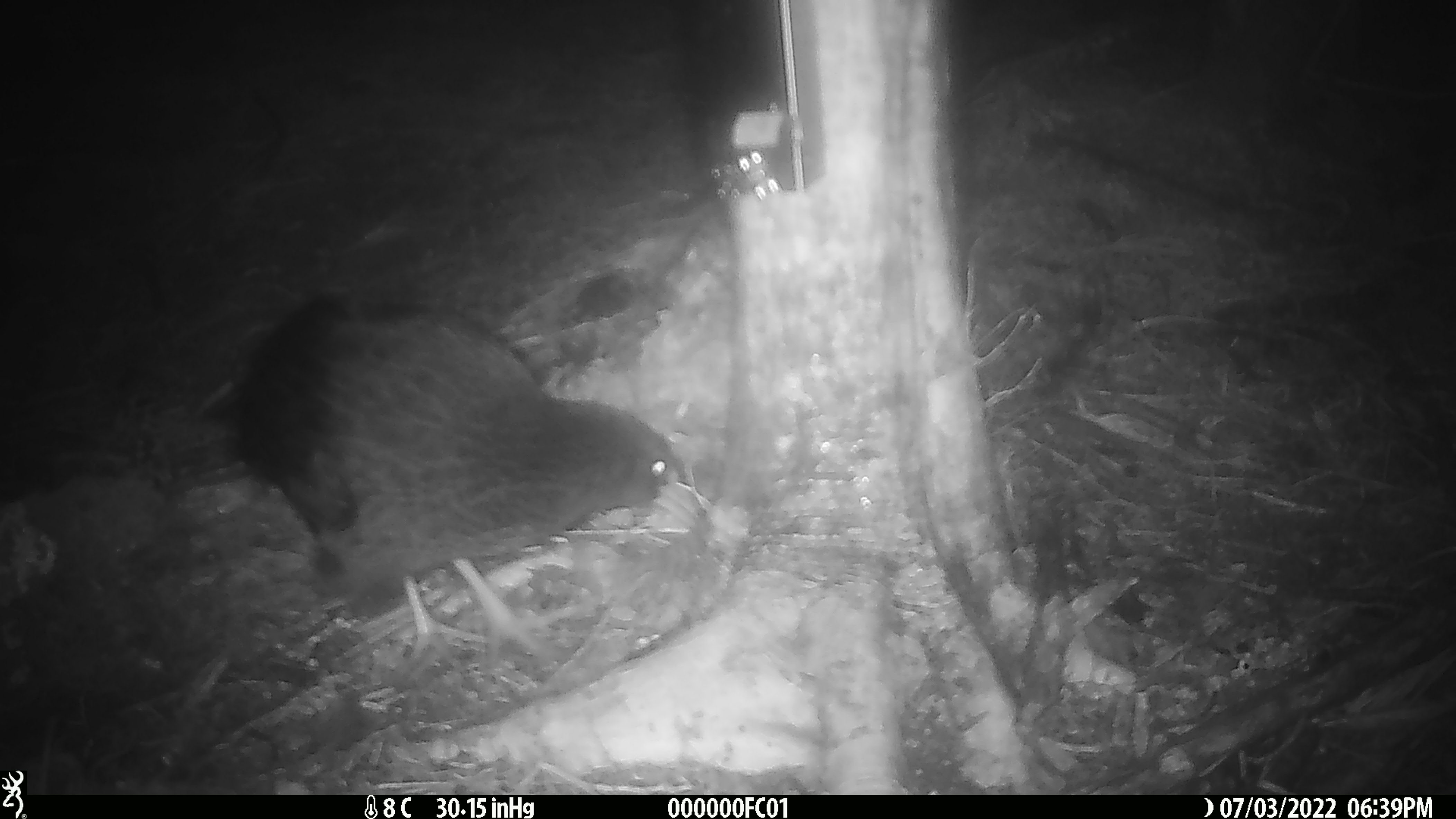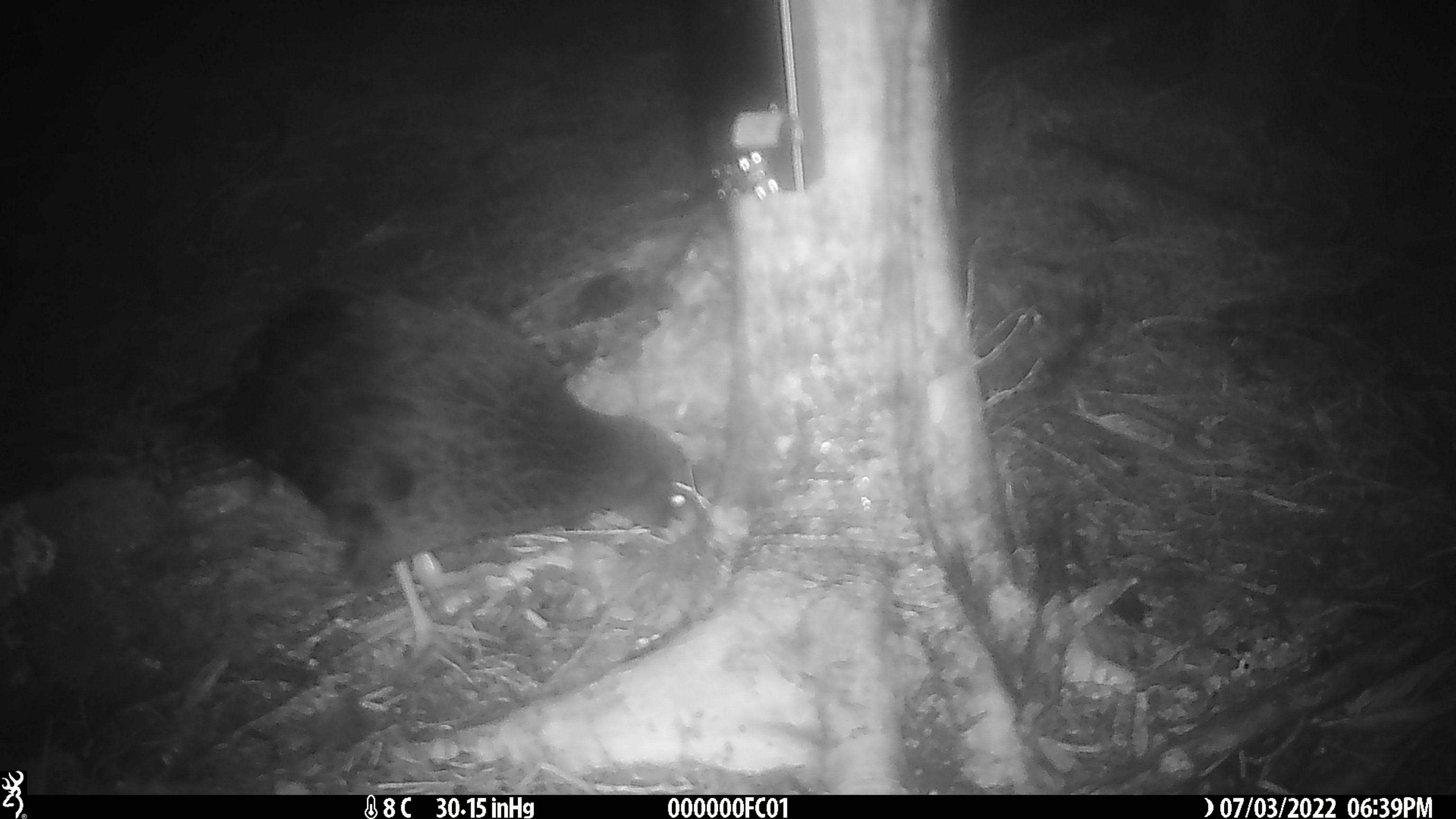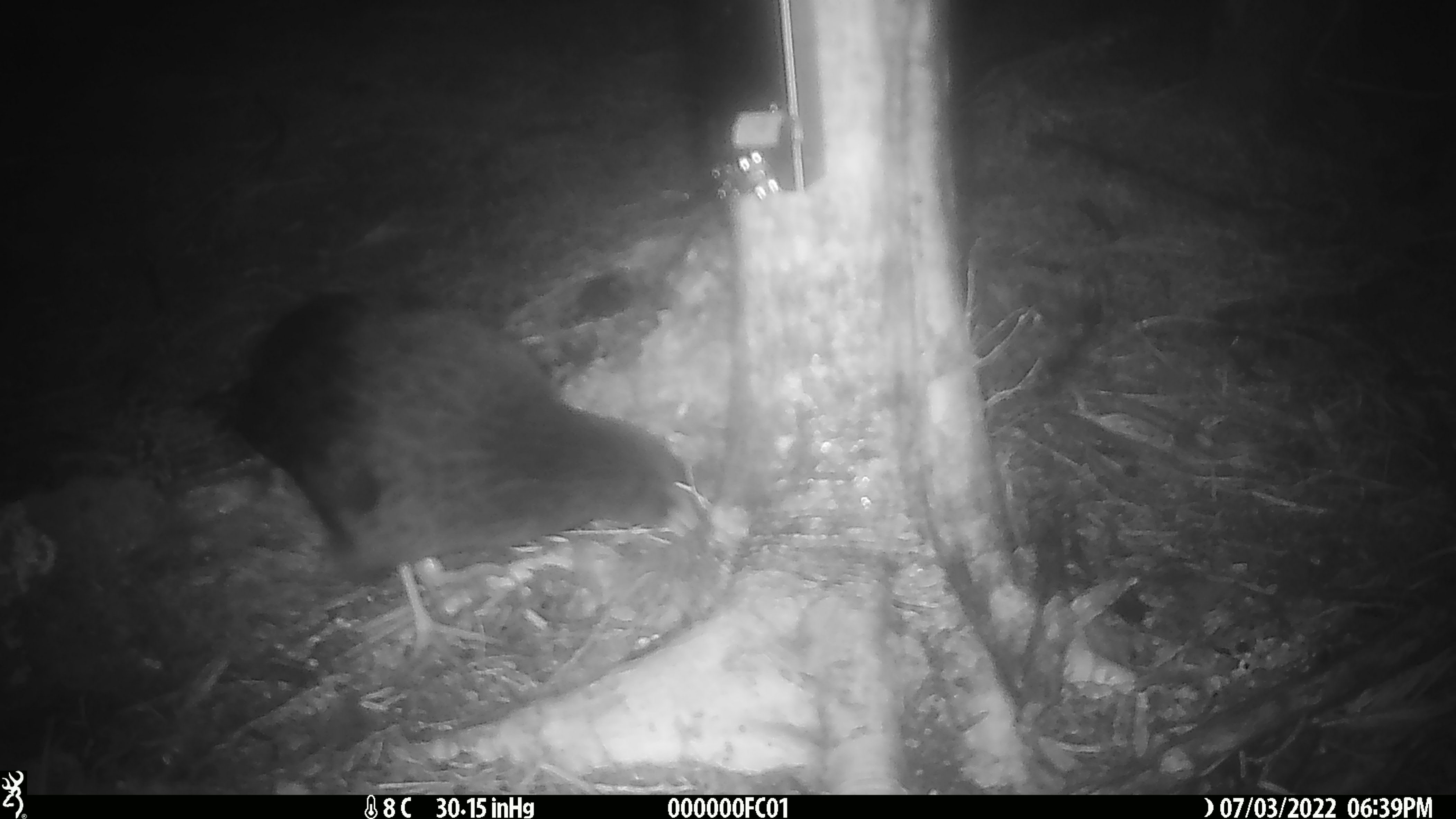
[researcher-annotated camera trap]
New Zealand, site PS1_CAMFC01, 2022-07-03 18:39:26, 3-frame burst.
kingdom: Animalia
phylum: Chordata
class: Aves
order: Gruiformes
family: Rallidae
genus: Gallirallus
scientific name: Gallirallus australis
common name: weka